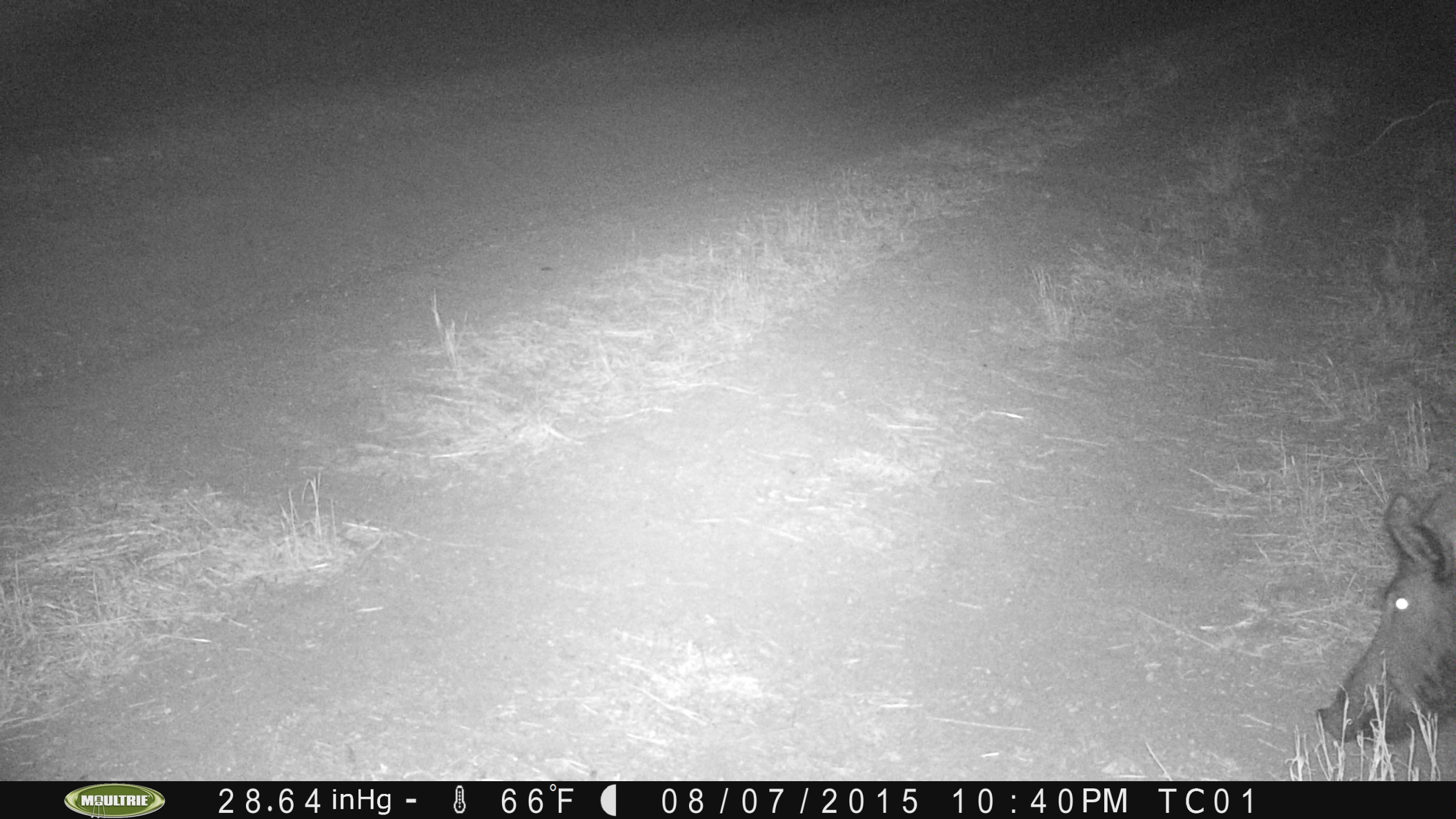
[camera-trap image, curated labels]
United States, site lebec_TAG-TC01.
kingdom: Animalia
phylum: Chordata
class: Mammalia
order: Artiodactyla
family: Suidae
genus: Sus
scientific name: Sus scrofa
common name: wild boar